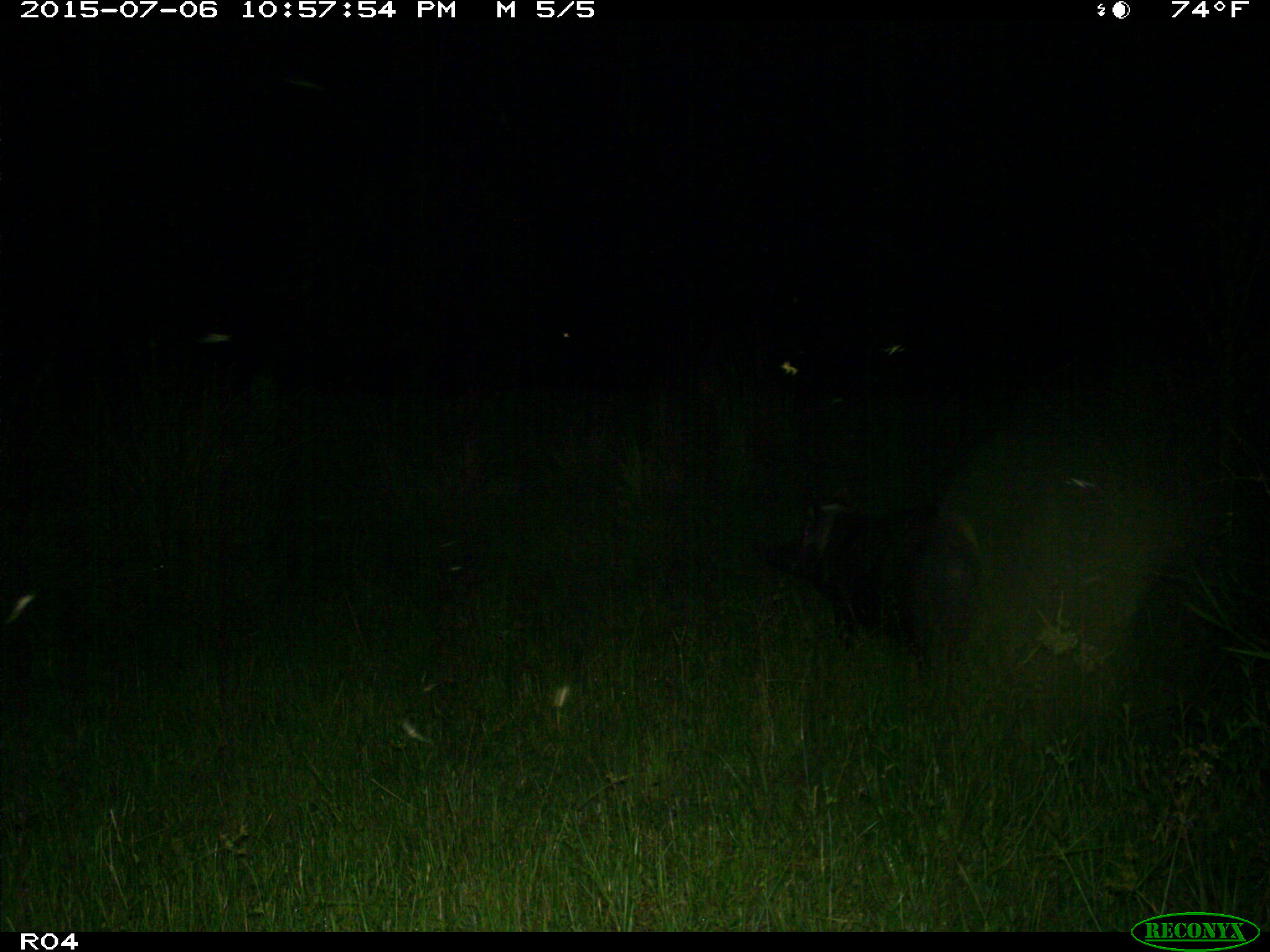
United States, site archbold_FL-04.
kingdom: Animalia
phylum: Chordata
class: Mammalia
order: Artiodactyla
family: Suidae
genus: Sus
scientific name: Sus scrofa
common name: wild boar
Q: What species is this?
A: Sus scrofa (wild boar).